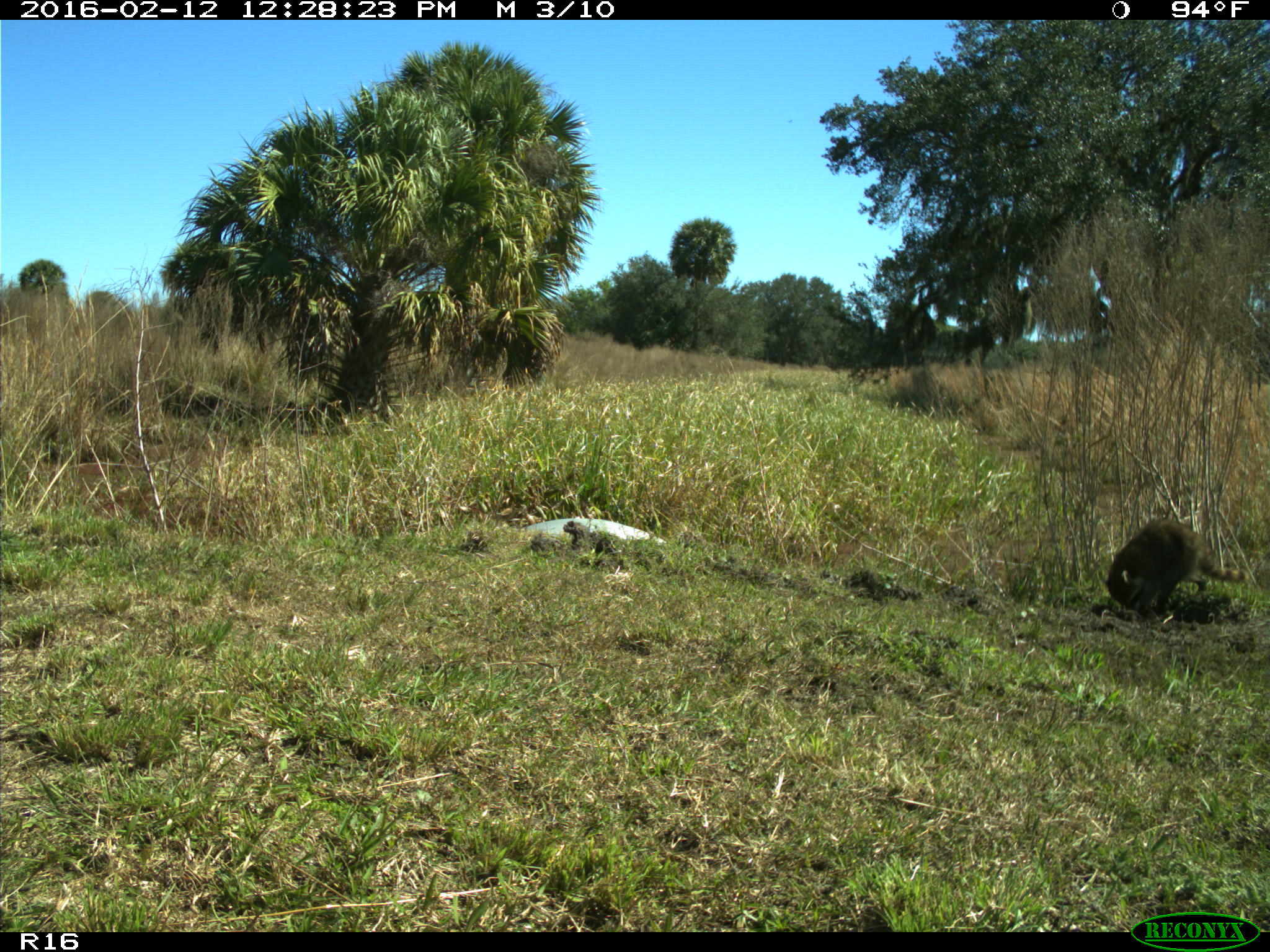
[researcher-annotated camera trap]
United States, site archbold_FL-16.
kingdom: Animalia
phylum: Chordata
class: Mammalia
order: Carnivora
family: Procyonidae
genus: Procyon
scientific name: Procyon lotor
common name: common raccoon